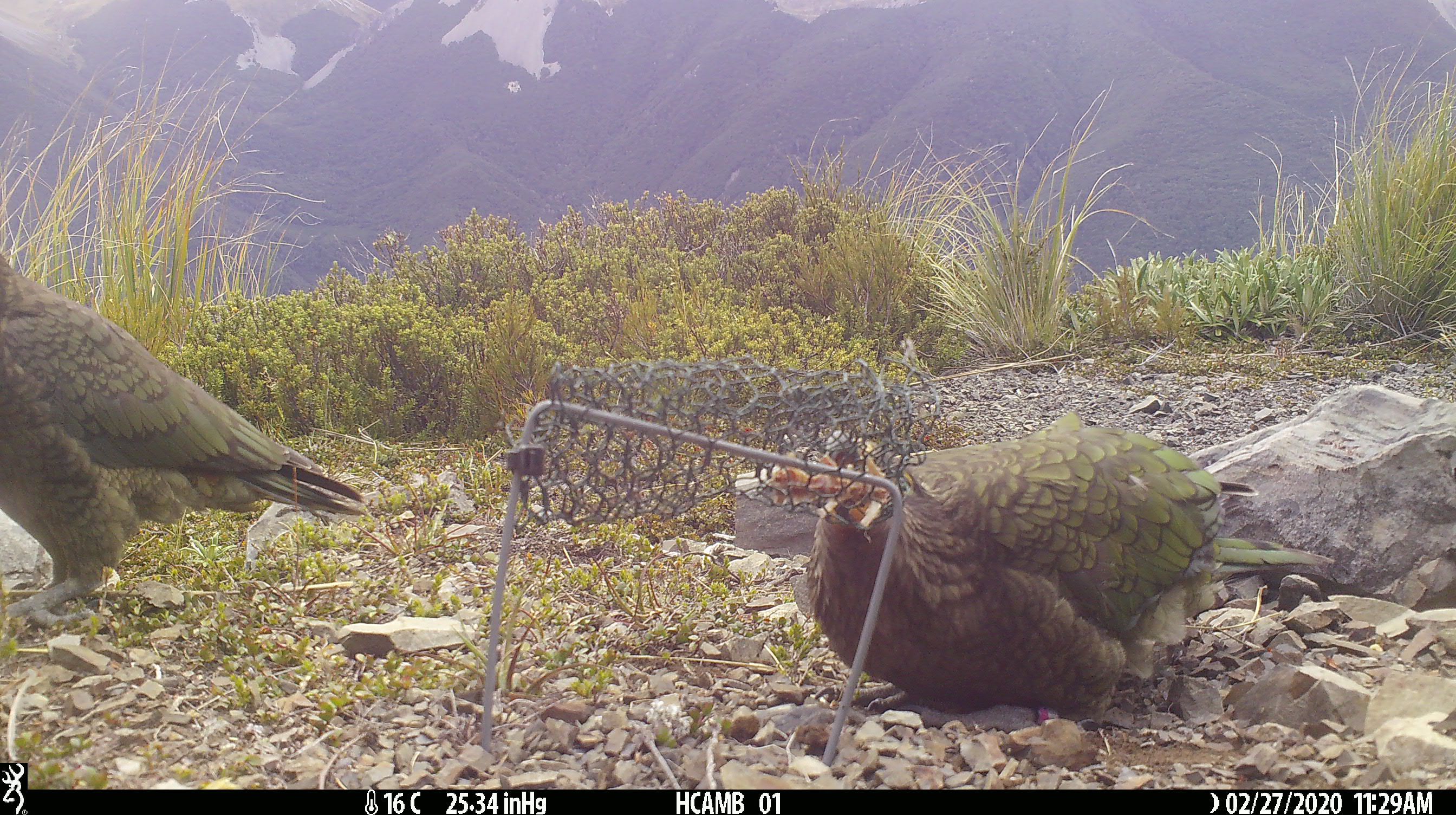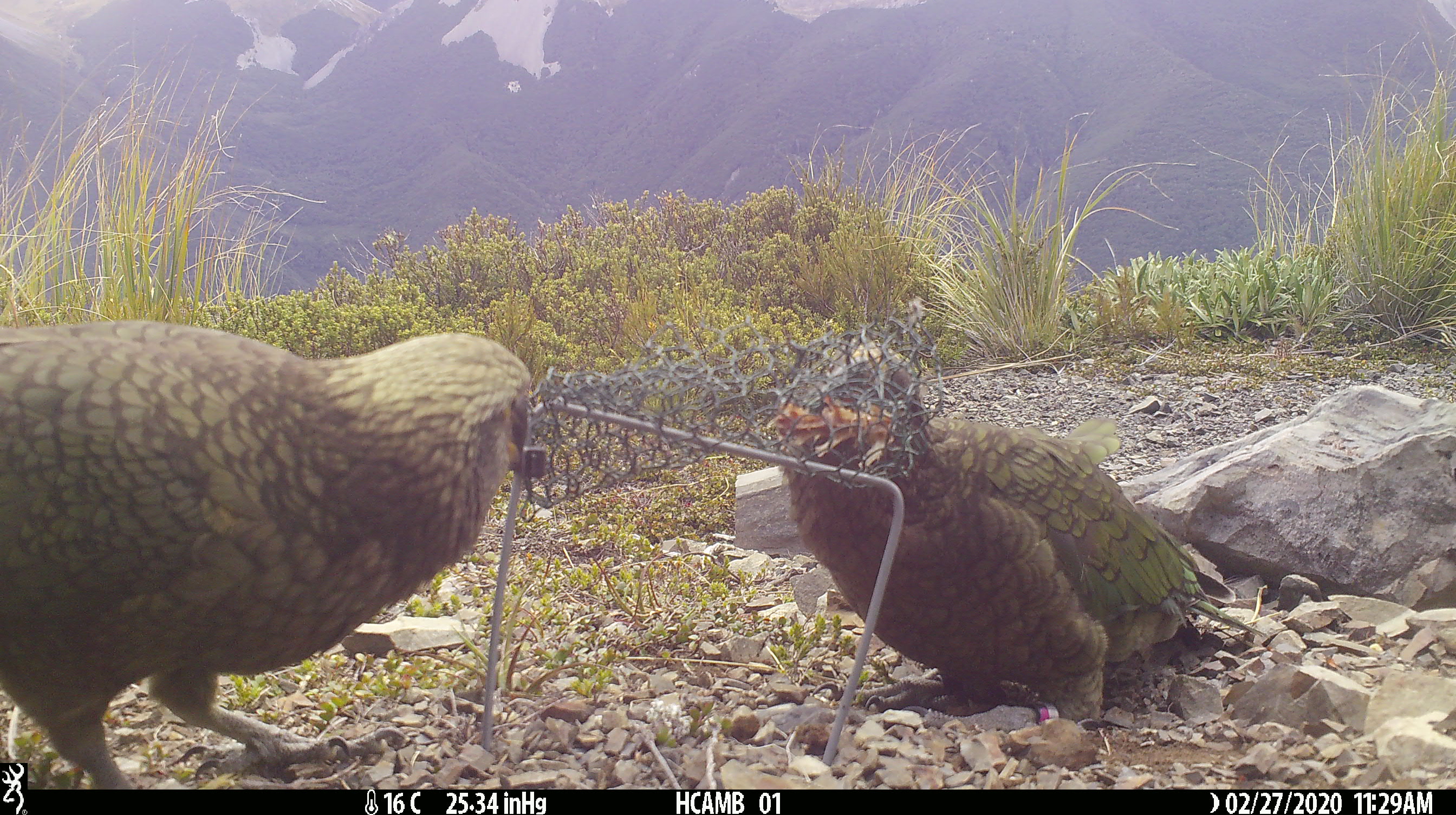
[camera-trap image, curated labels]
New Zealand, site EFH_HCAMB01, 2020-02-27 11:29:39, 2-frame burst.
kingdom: Animalia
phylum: Chordata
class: Aves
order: Psittaciformes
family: Strigopidae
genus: Nestor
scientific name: Nestor notabilis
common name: kea